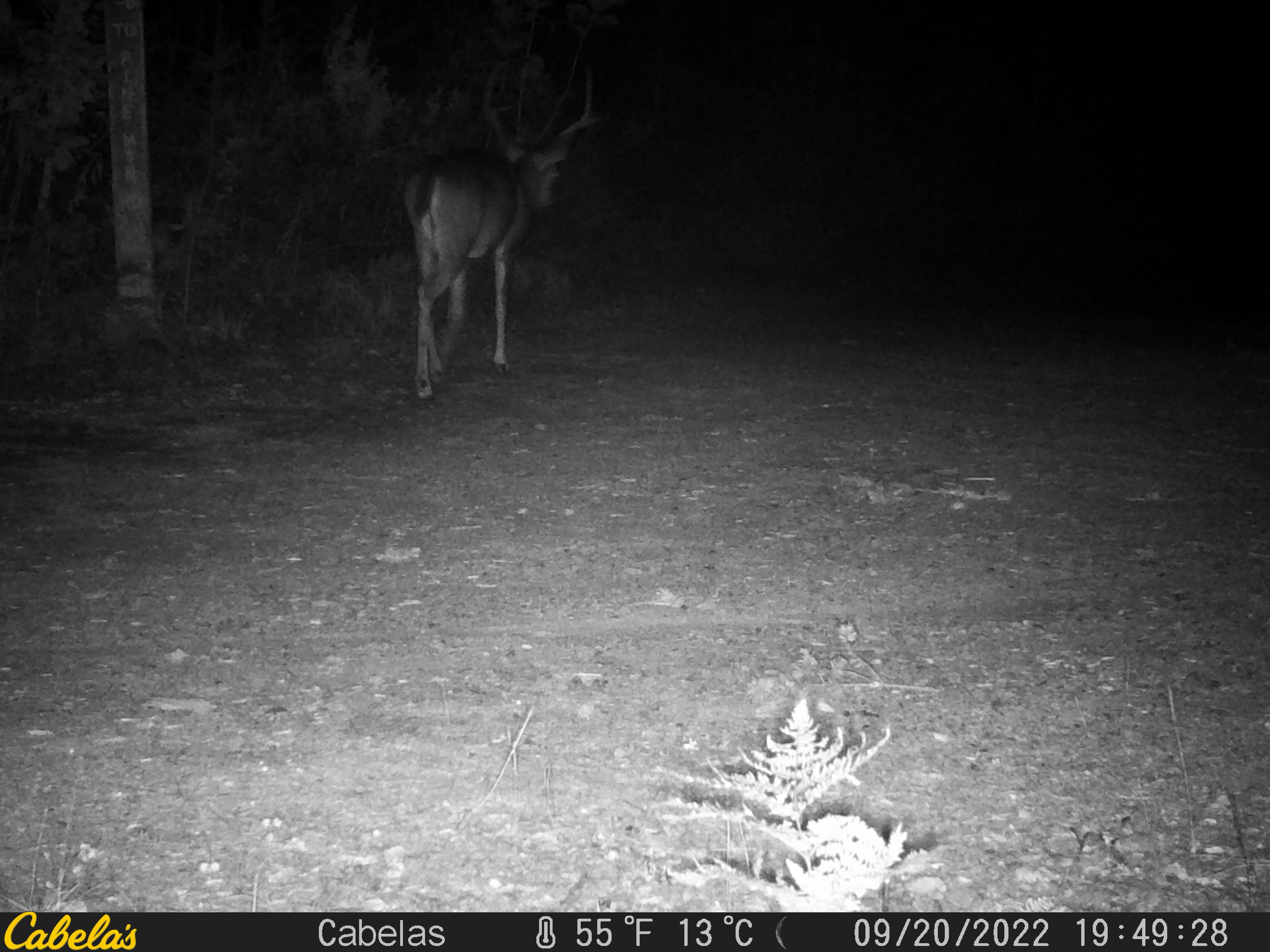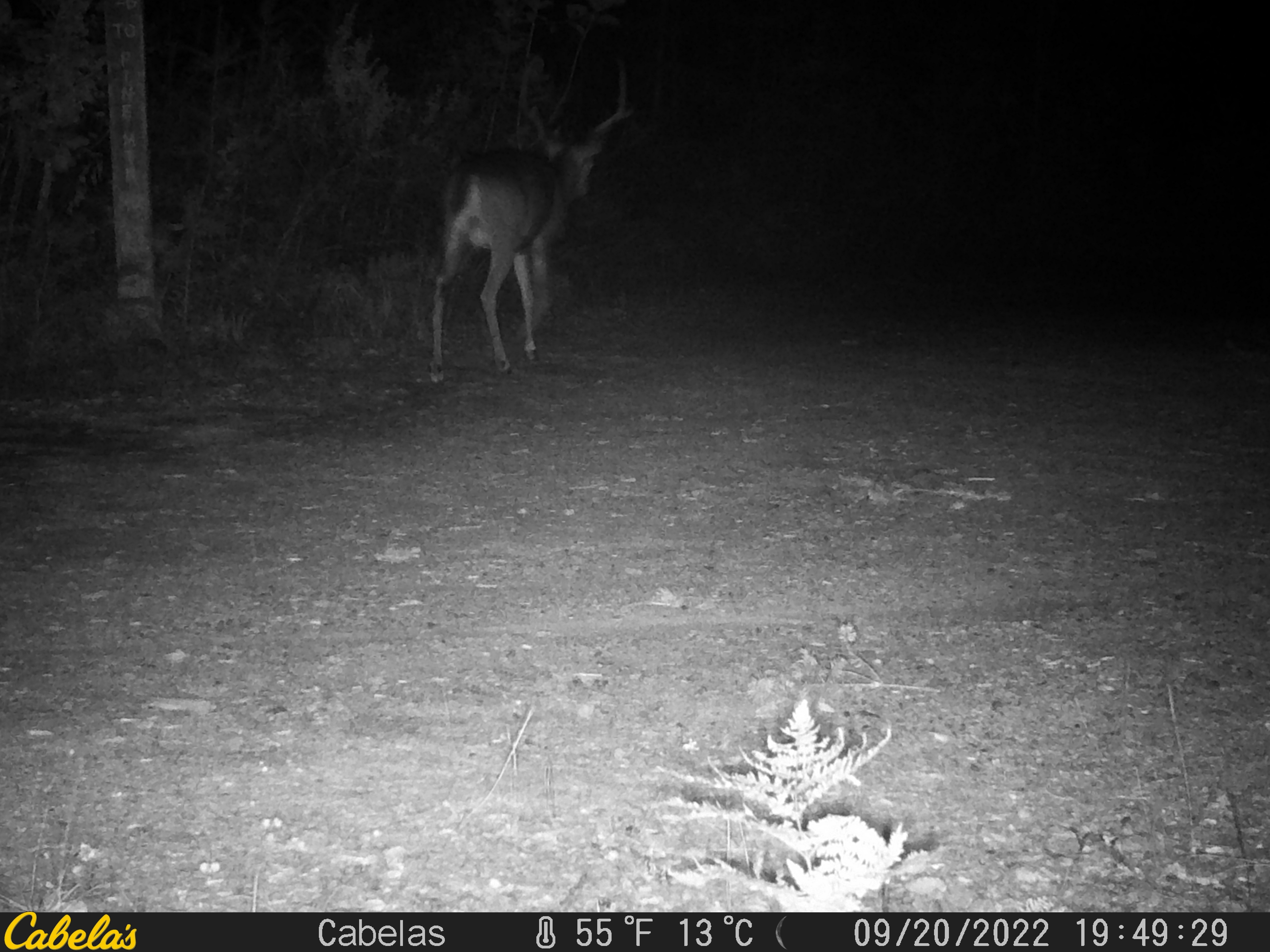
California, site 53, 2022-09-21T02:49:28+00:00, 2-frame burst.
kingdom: Animalia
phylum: Chordata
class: Mammalia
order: Artiodactyla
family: Cervidae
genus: Odocoileus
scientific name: Odocoileus hemionus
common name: mule deer